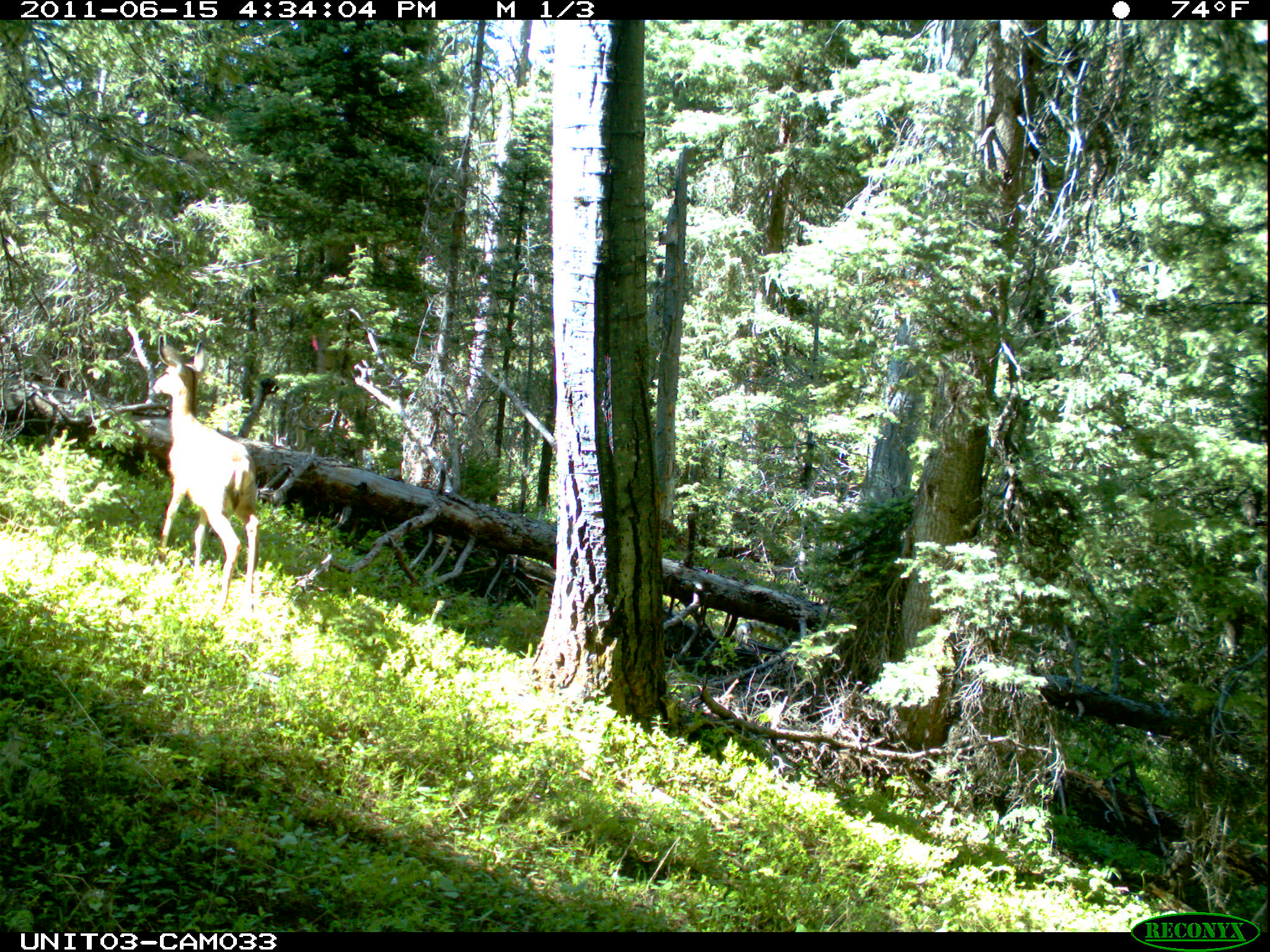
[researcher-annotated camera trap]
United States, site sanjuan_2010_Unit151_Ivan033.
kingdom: Animalia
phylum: Chordata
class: Mammalia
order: Artiodactyla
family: Cervidae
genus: Odocoileus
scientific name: Odocoileus hemionus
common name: mule deer